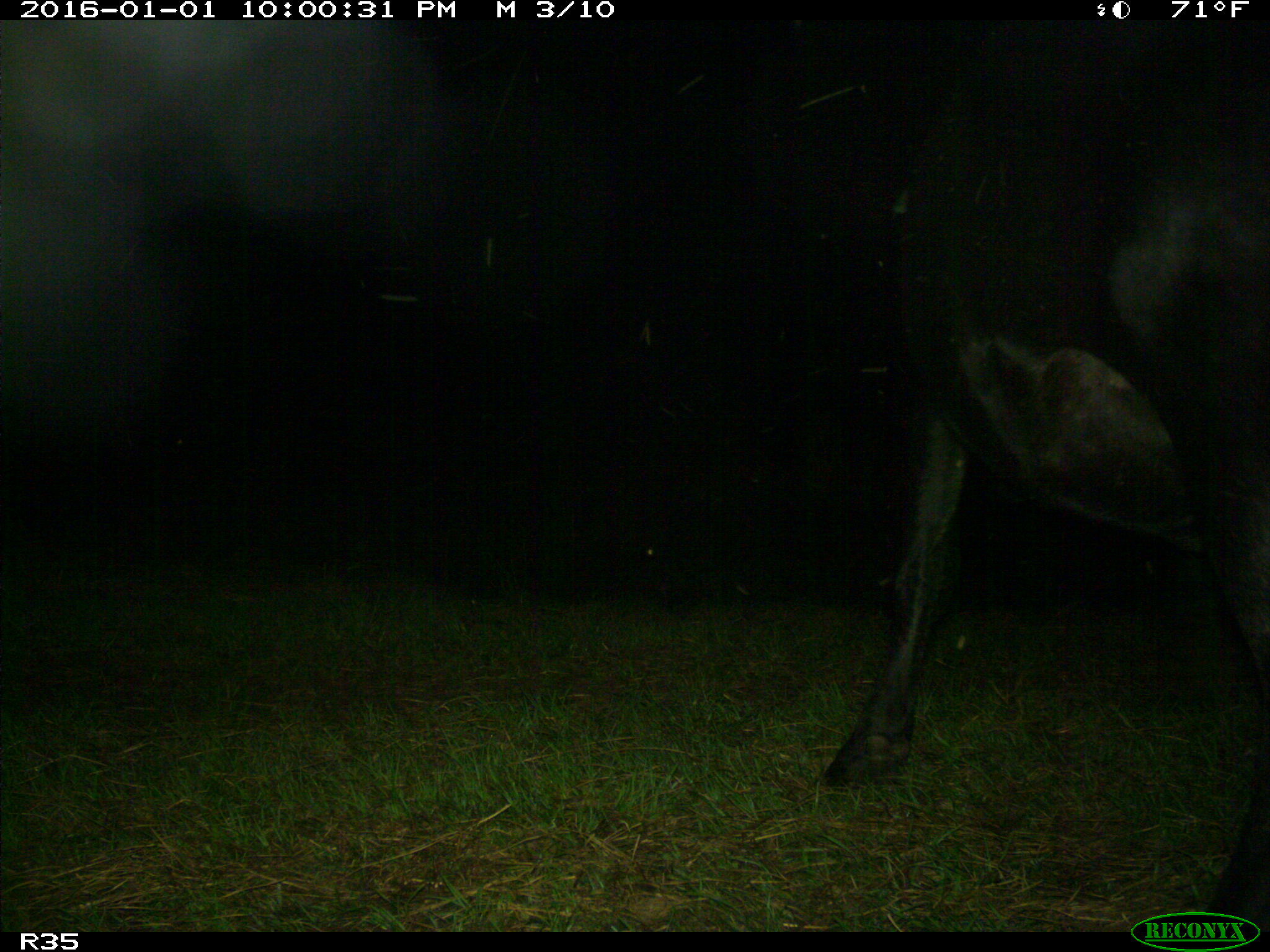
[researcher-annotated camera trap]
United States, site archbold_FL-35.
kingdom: Animalia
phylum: Chordata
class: Mammalia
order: Artiodactyla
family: Bovidae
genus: Bos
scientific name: Bos taurus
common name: domestic cow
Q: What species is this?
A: Bos taurus (domestic cow).